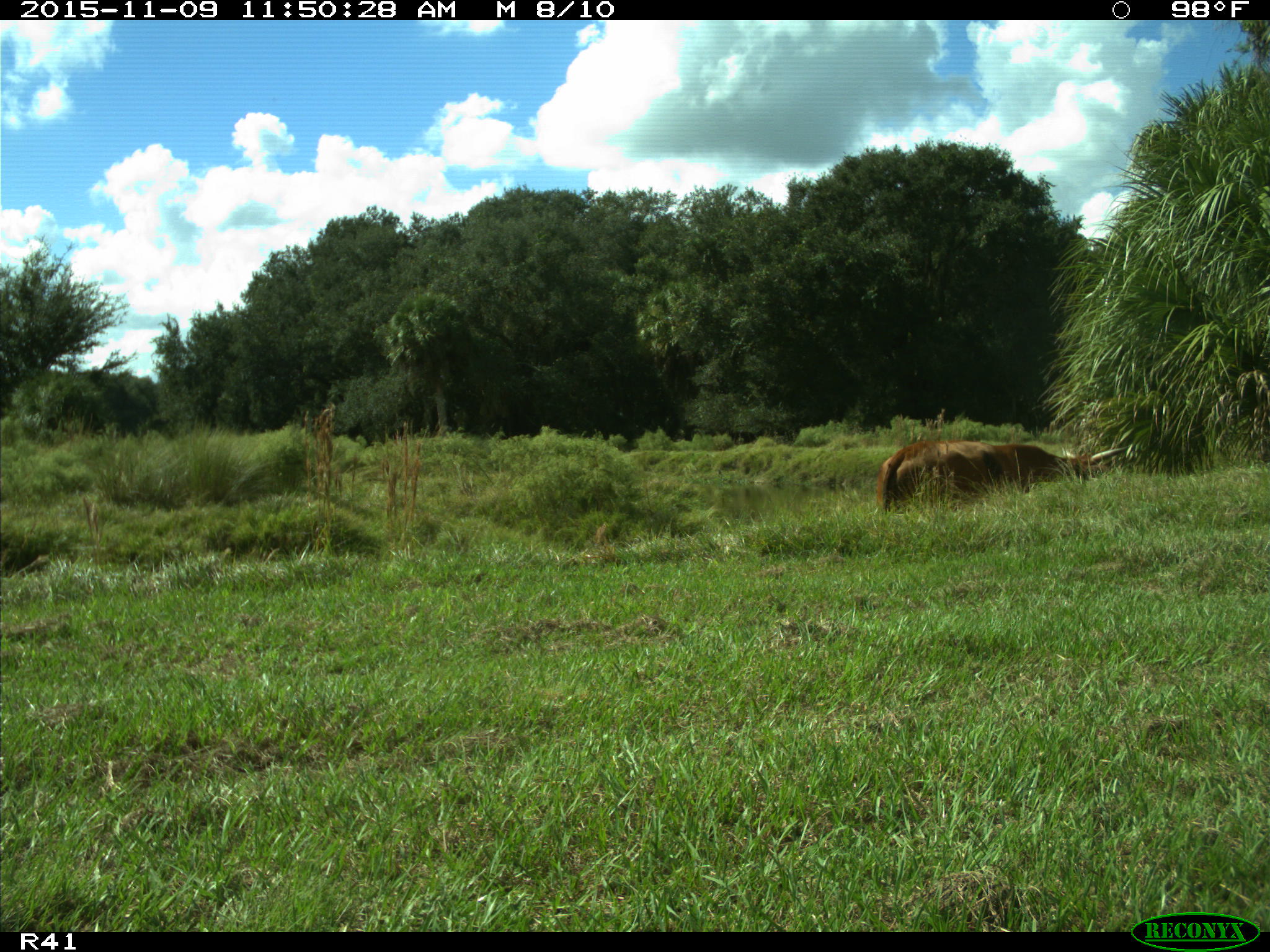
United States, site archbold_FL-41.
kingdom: Animalia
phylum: Chordata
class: Mammalia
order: Artiodactyla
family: Bovidae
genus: Bos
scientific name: Bos taurus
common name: domestic cow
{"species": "Bos taurus (domestic cow)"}